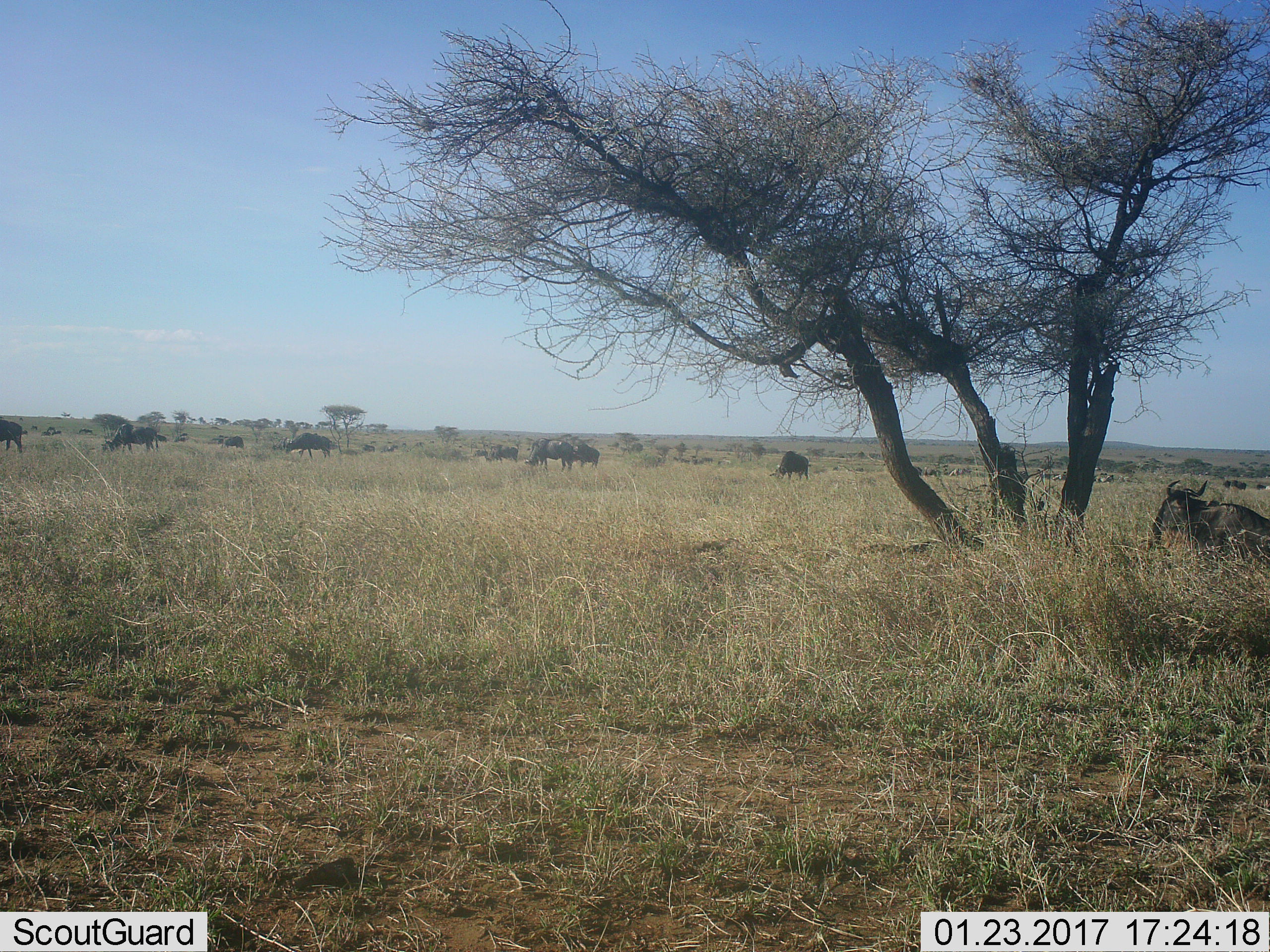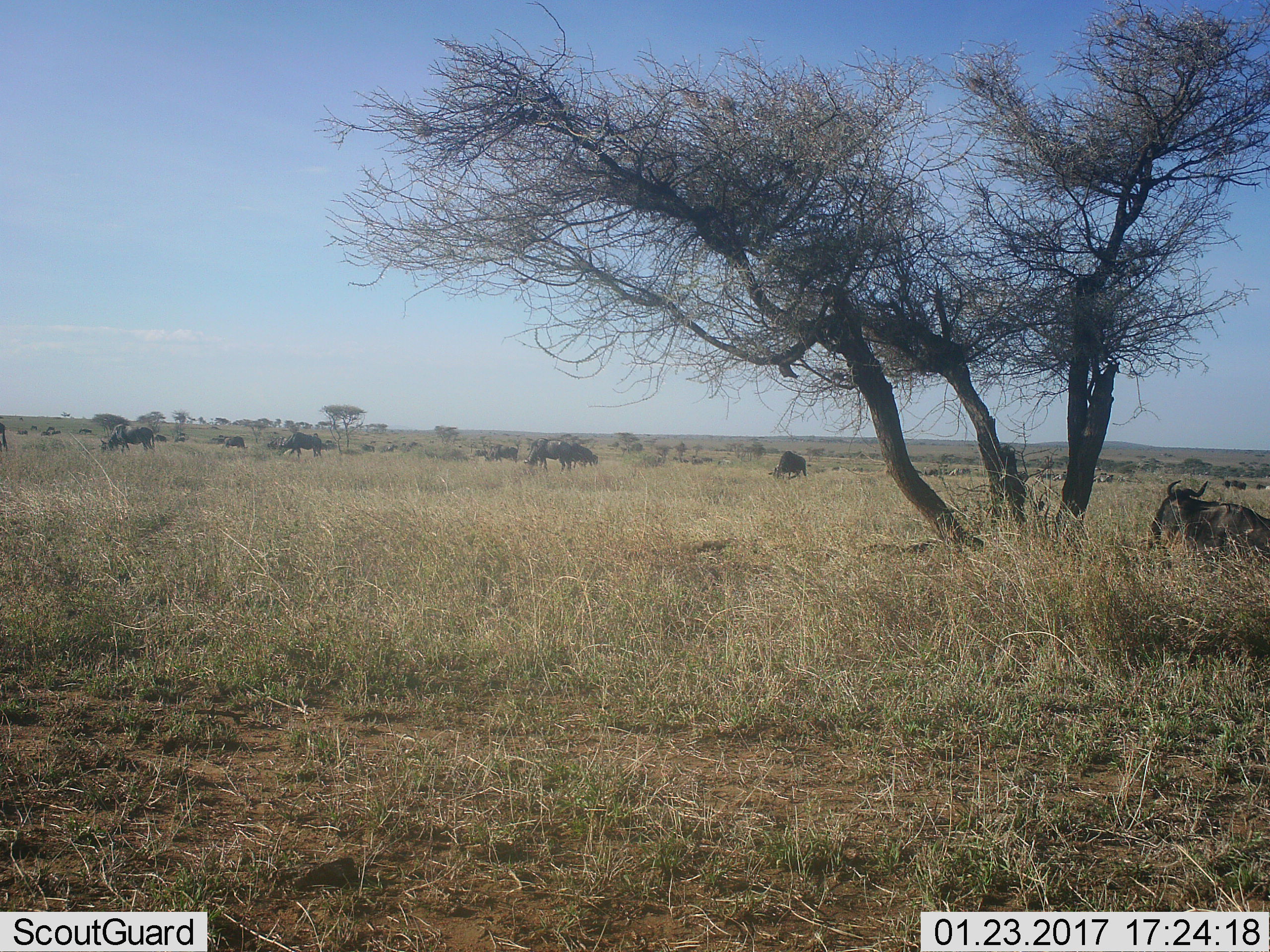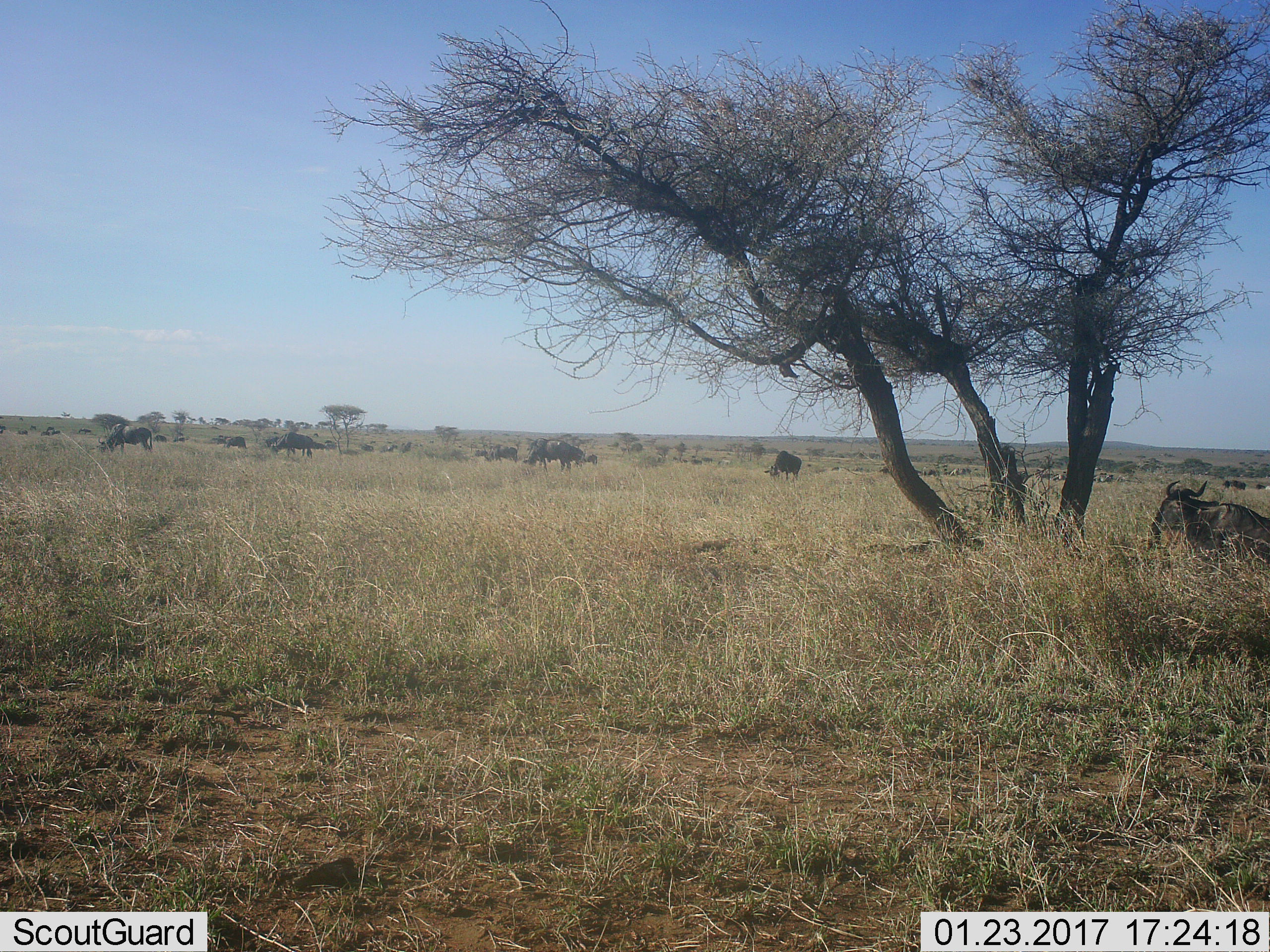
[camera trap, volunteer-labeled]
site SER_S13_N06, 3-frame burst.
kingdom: Animalia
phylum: Chordata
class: Mammalia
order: Artiodactyla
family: Bovidae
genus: Connochaetes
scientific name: Connochaetes taurinus taurinus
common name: blue wildebeest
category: wildebeestblue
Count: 11-50.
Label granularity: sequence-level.